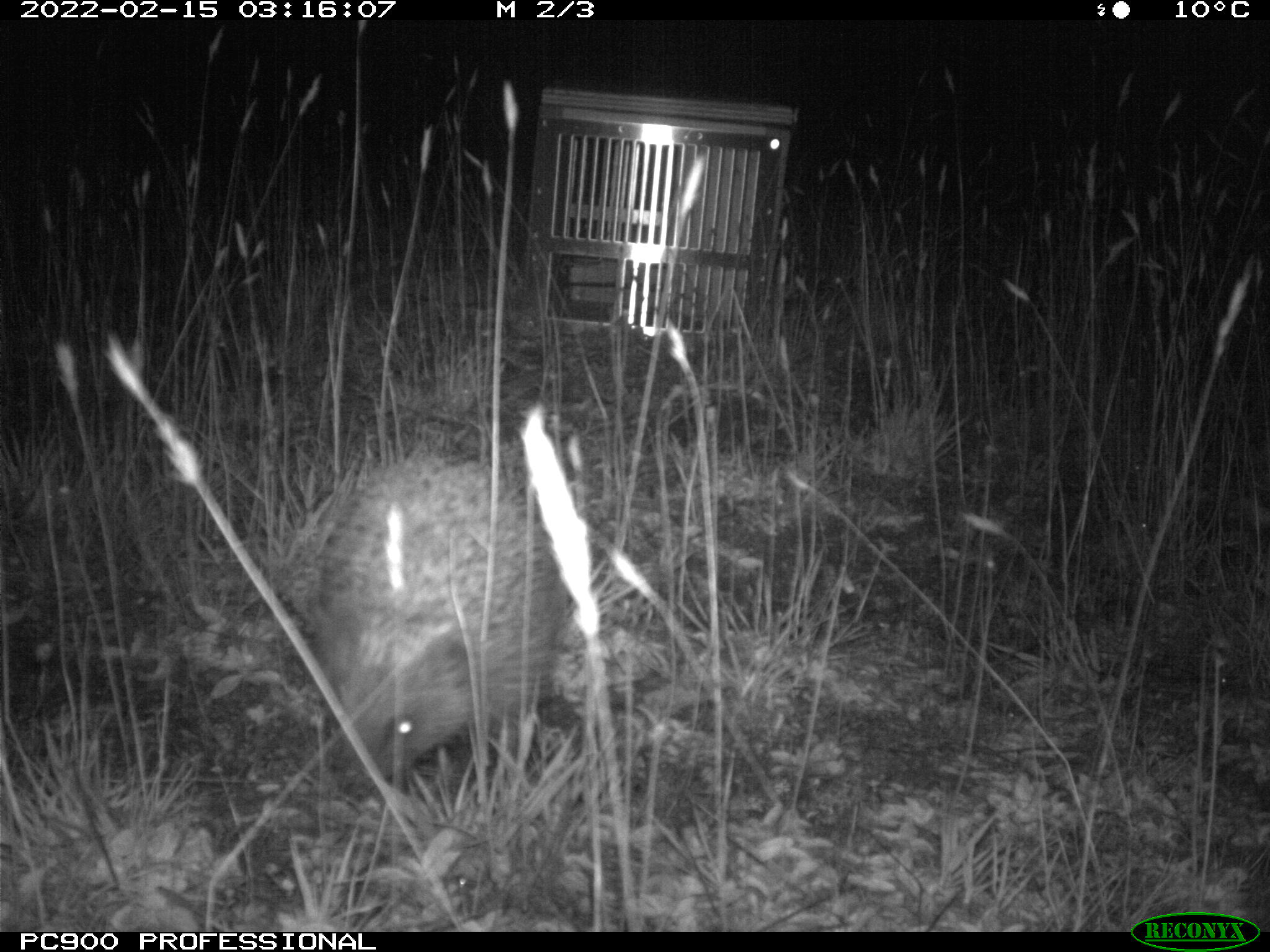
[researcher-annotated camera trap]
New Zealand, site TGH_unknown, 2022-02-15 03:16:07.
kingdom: Animalia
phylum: Chordata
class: Mammalia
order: Eulipotyphla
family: Erinaceidae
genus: Erinaceus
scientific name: Erinaceus europaeus europaeus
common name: european hedgehog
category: hedgehog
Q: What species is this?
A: Hedgehog (european hedgehog) (Erinaceus europaeus europaeus).